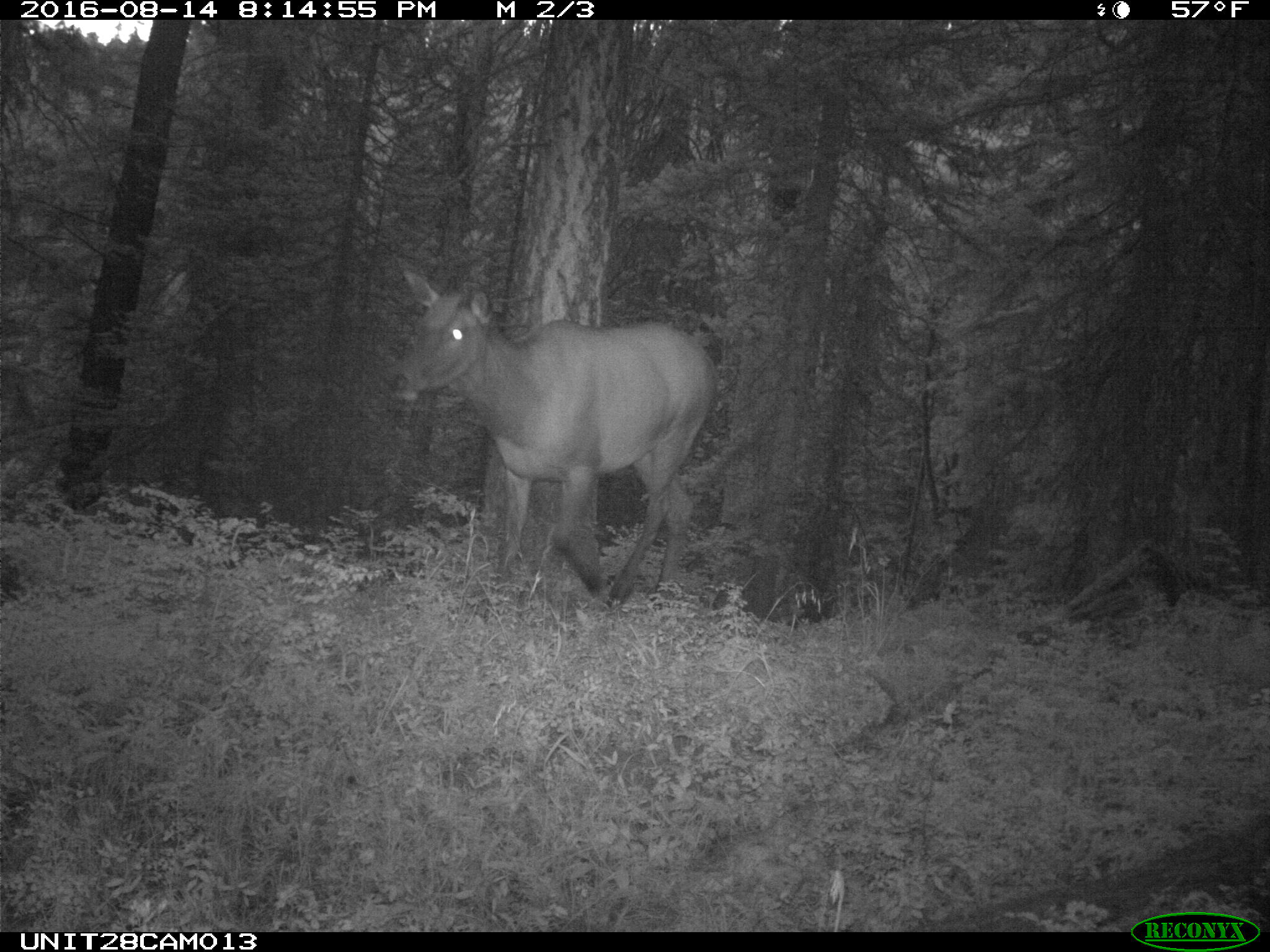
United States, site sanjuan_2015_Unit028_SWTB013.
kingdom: Animalia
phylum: Chordata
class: Mammalia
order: Artiodactyla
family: Cervidae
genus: Cervus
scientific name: Cervus elaphus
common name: red deer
Cervus elaphus (red deer).